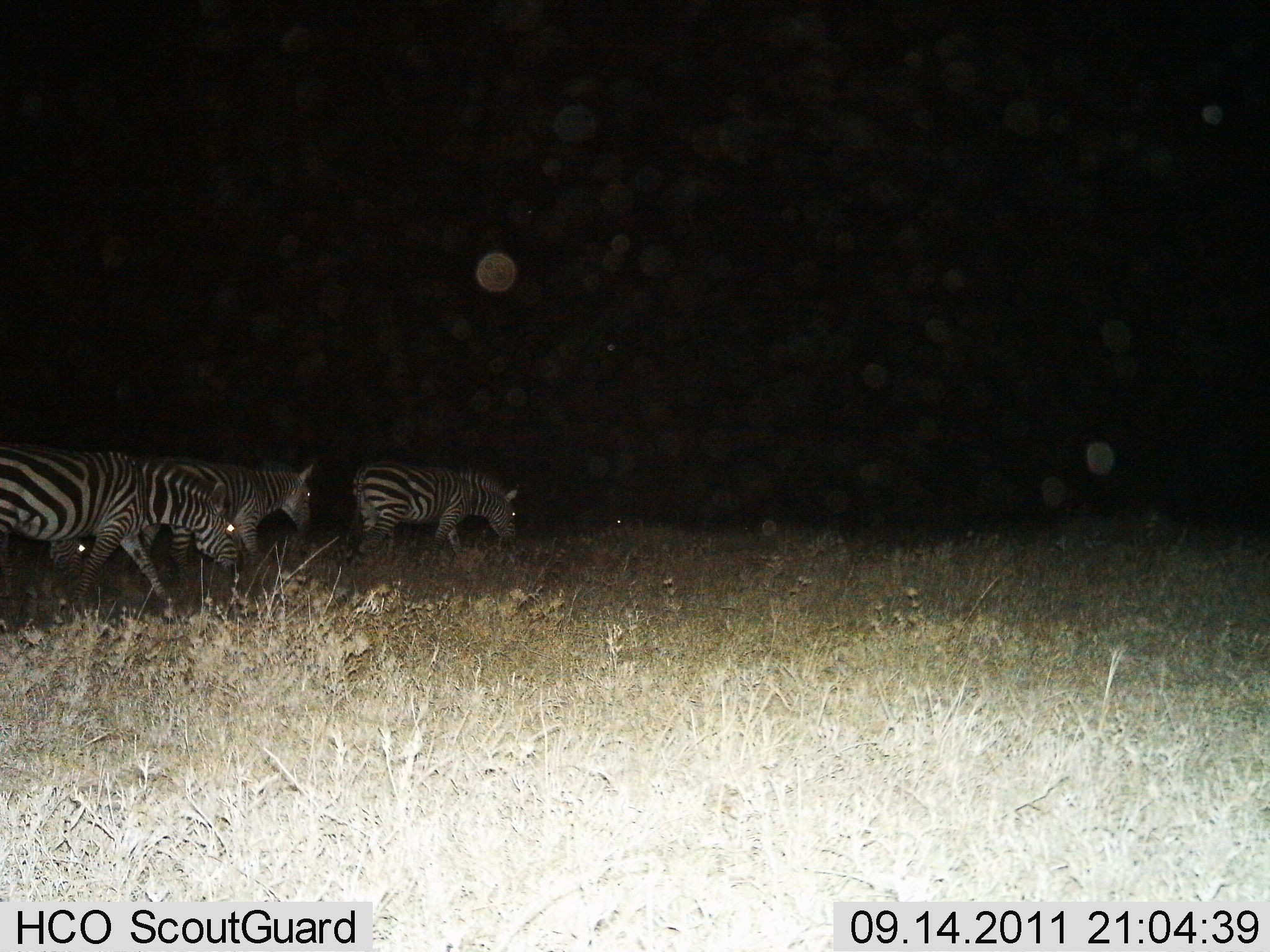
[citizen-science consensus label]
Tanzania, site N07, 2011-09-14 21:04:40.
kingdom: Animalia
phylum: Chordata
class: Mammalia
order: Perissodactyla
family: Equidae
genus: Equus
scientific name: Equus quagga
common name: plains zebra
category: zebra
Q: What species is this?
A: Zebra (plains zebra) (Equus quagga).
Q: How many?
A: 4.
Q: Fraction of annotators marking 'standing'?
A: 8%.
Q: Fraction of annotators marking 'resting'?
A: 0%.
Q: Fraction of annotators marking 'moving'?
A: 77%.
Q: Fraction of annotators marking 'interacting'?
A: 0%.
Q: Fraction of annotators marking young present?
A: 0%.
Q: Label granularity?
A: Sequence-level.